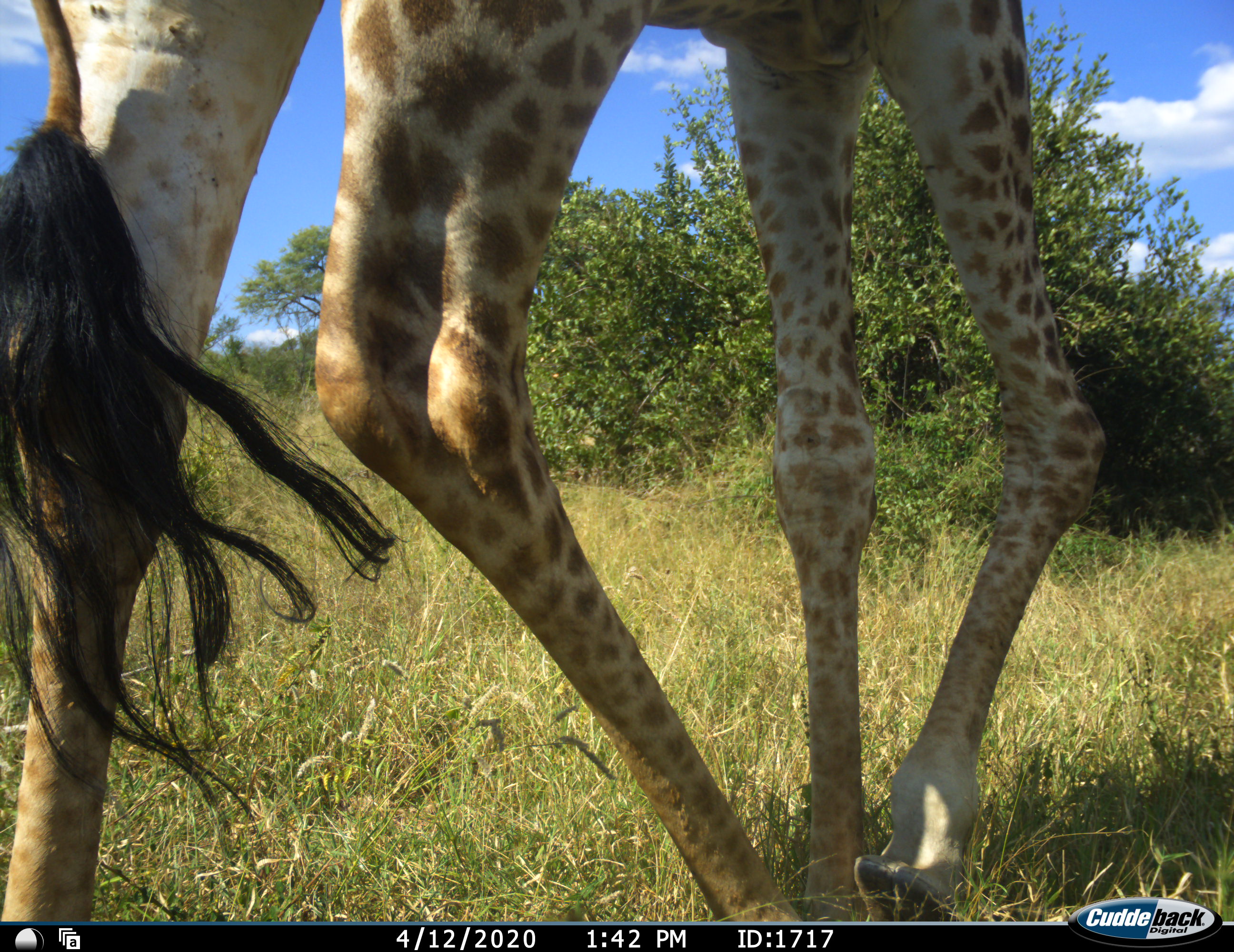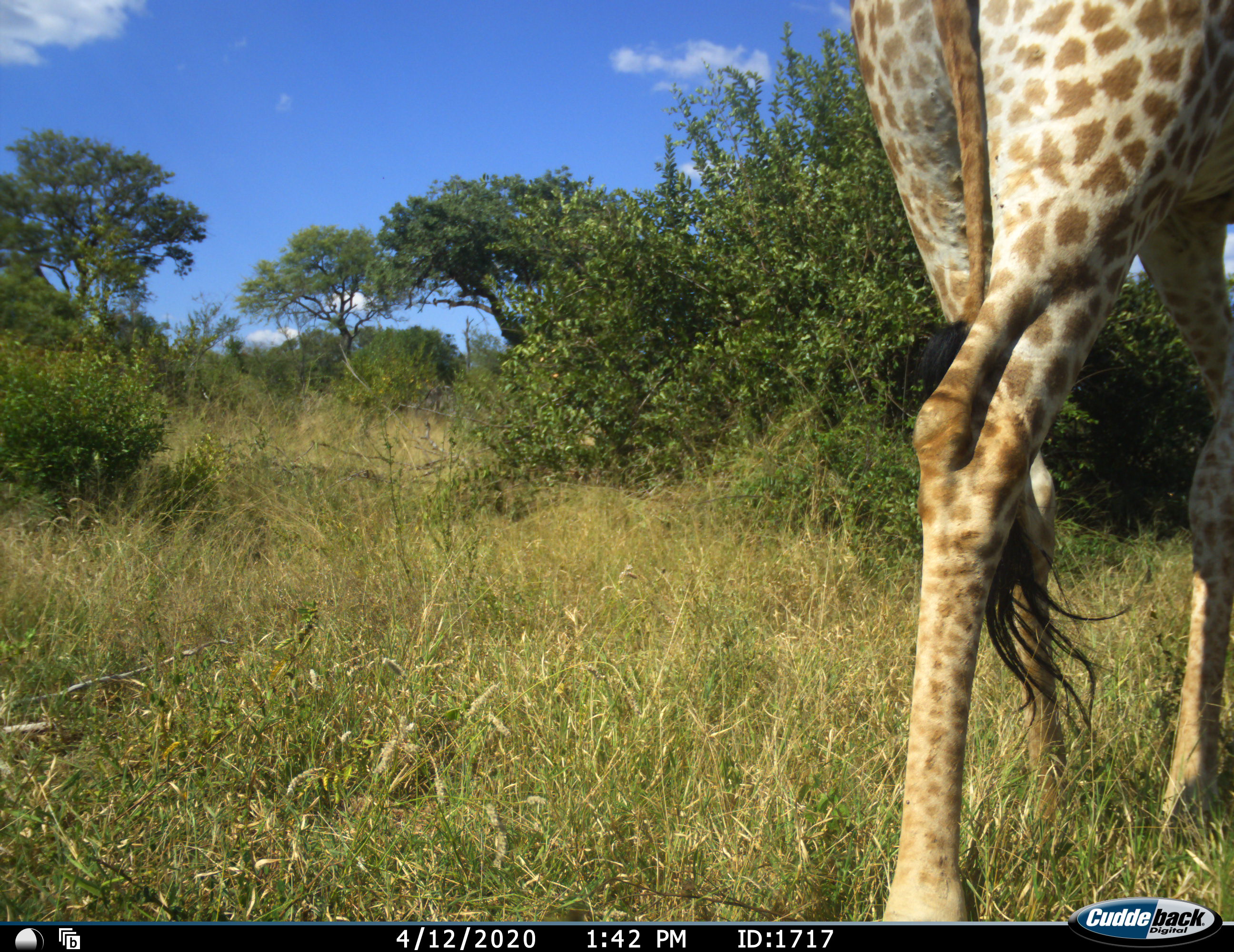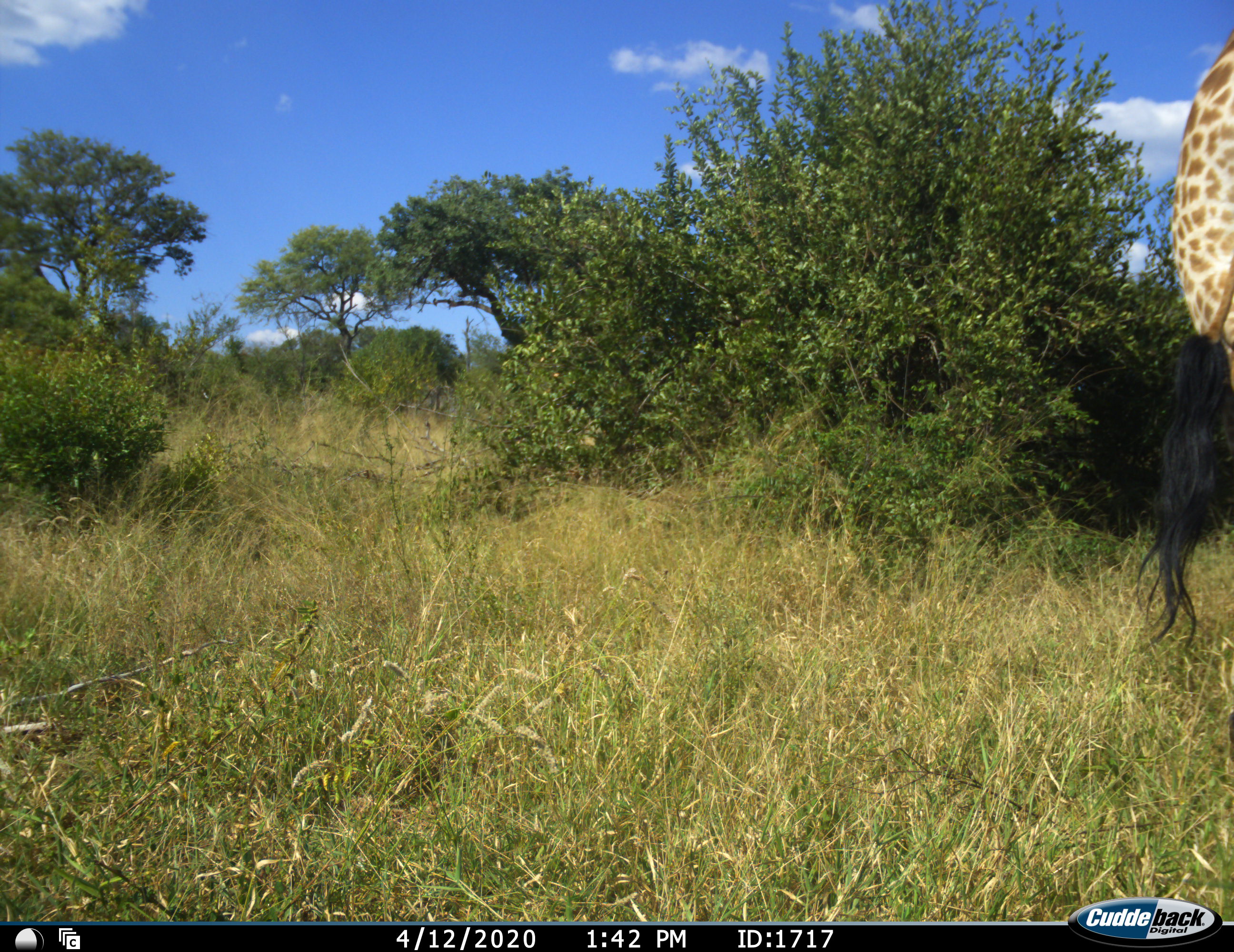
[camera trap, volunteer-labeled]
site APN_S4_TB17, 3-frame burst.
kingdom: Animalia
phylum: Chordata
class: Mammalia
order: Artiodactyla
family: Giraffidae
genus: Giraffa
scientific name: Giraffa camelopardalis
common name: giraffe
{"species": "giraffe (Giraffa camelopardalis)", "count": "1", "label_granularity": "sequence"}